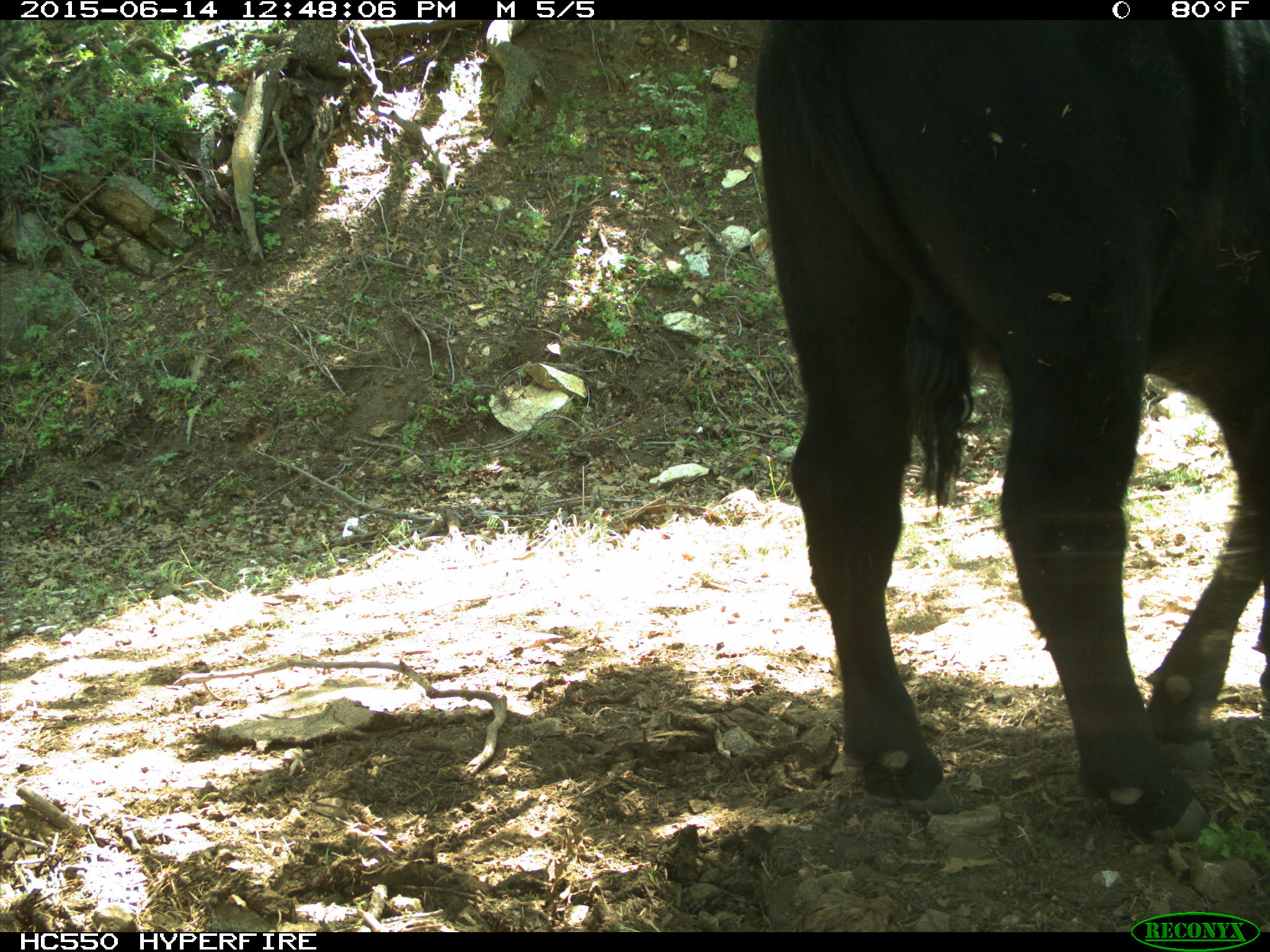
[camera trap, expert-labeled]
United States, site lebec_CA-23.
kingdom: Animalia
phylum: Chordata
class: Mammalia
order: Artiodactyla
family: Bovidae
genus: Bos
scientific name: Bos taurus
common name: domestic cow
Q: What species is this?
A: Bos taurus (domestic cow).